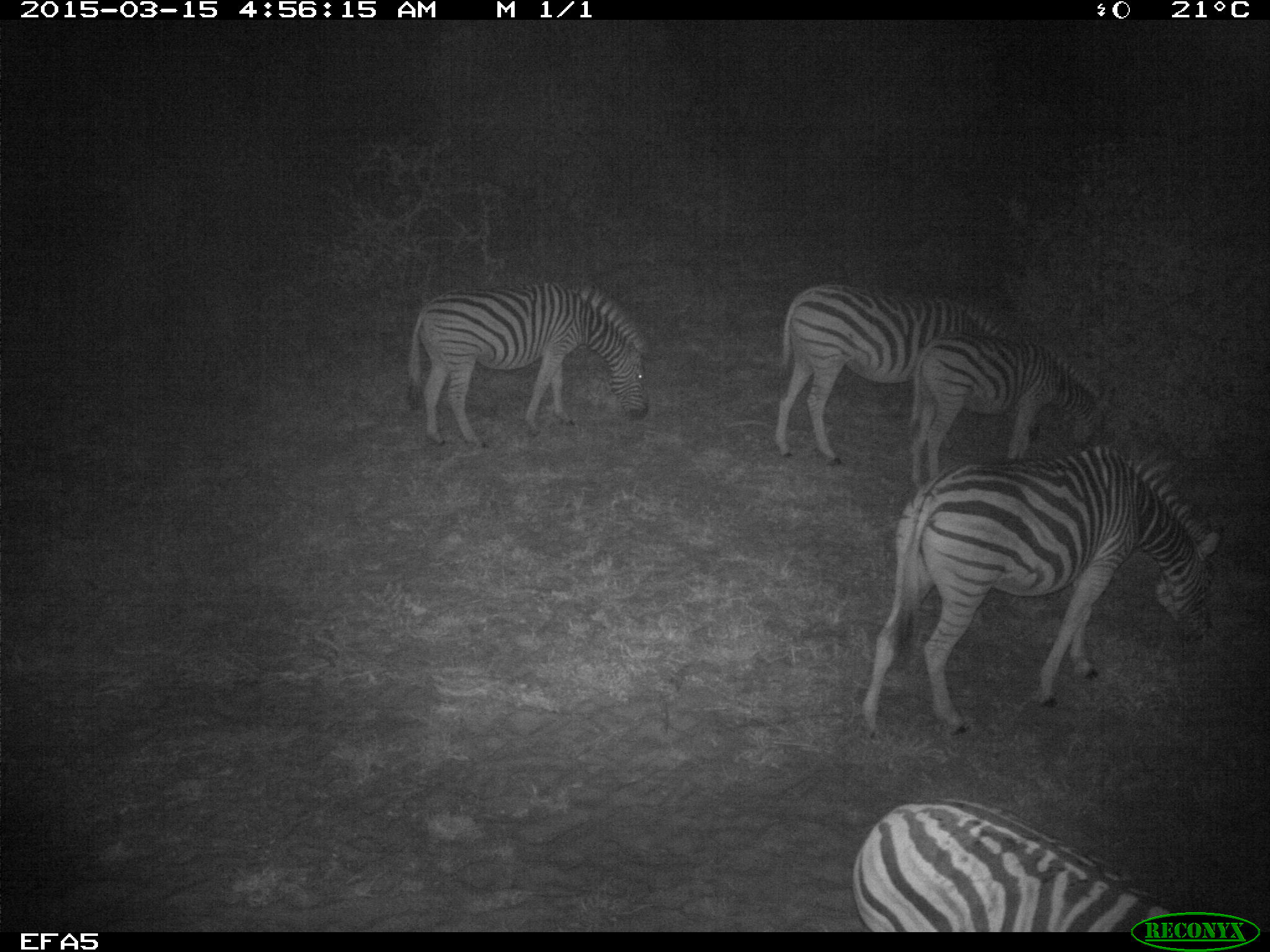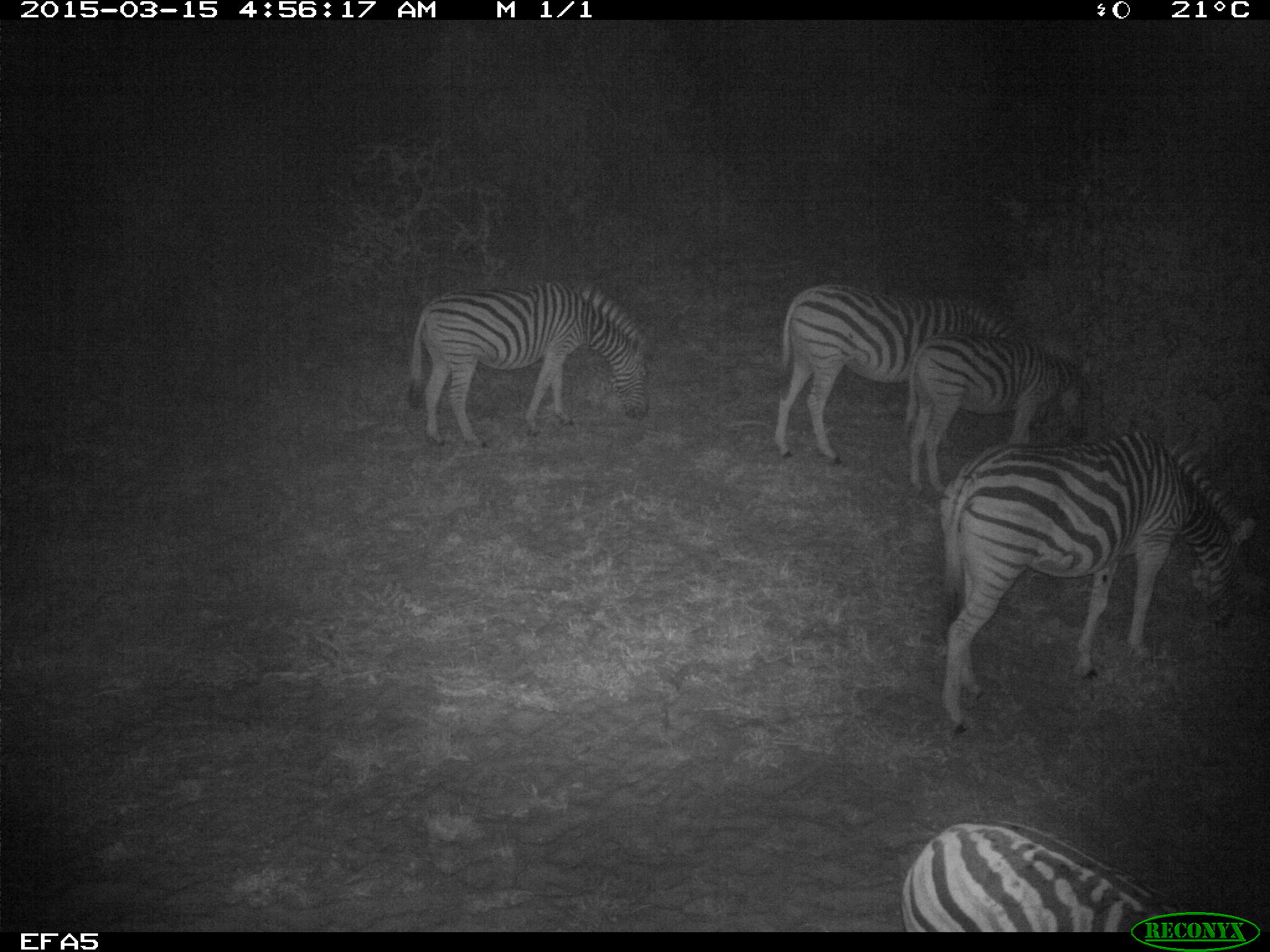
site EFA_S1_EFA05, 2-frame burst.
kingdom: Animalia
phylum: Chordata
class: Mammalia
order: Perissodactyla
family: Equidae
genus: Equus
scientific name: Equus quagga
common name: plains zebra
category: zebraplains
Zebraplains (plains zebra) (Equus quagga), count 5. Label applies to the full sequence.